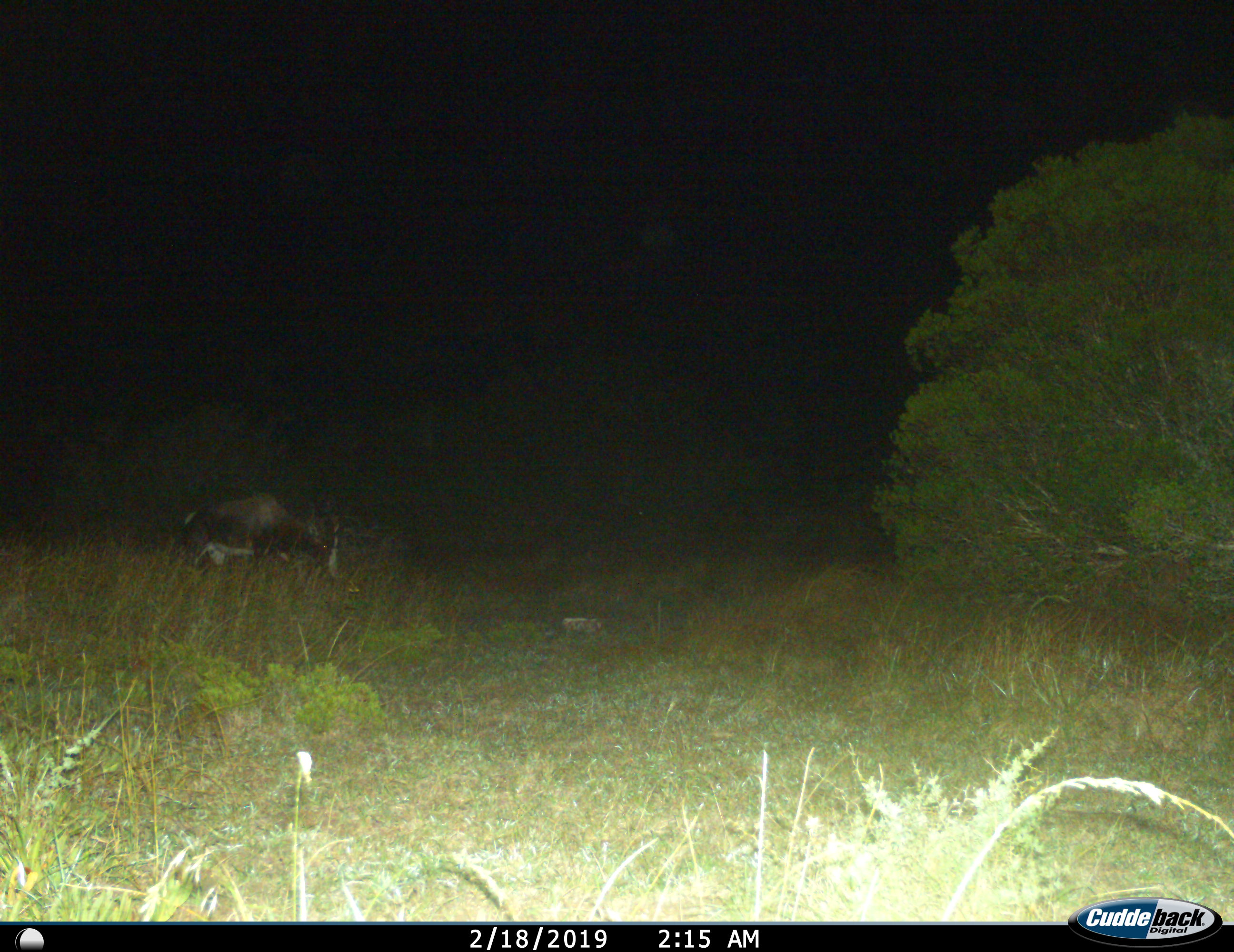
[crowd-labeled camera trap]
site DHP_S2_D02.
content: unidentified animal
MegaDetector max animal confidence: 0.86